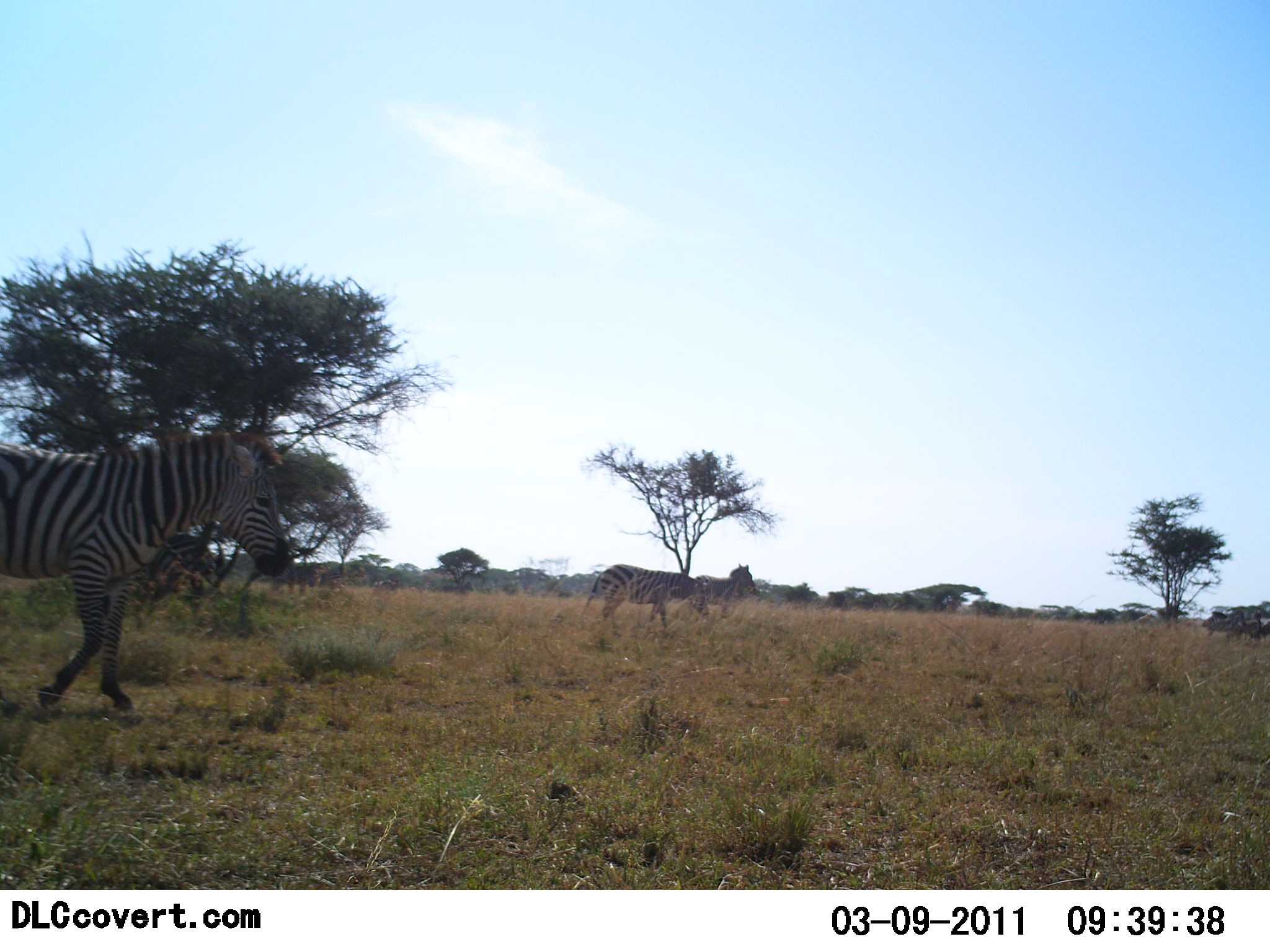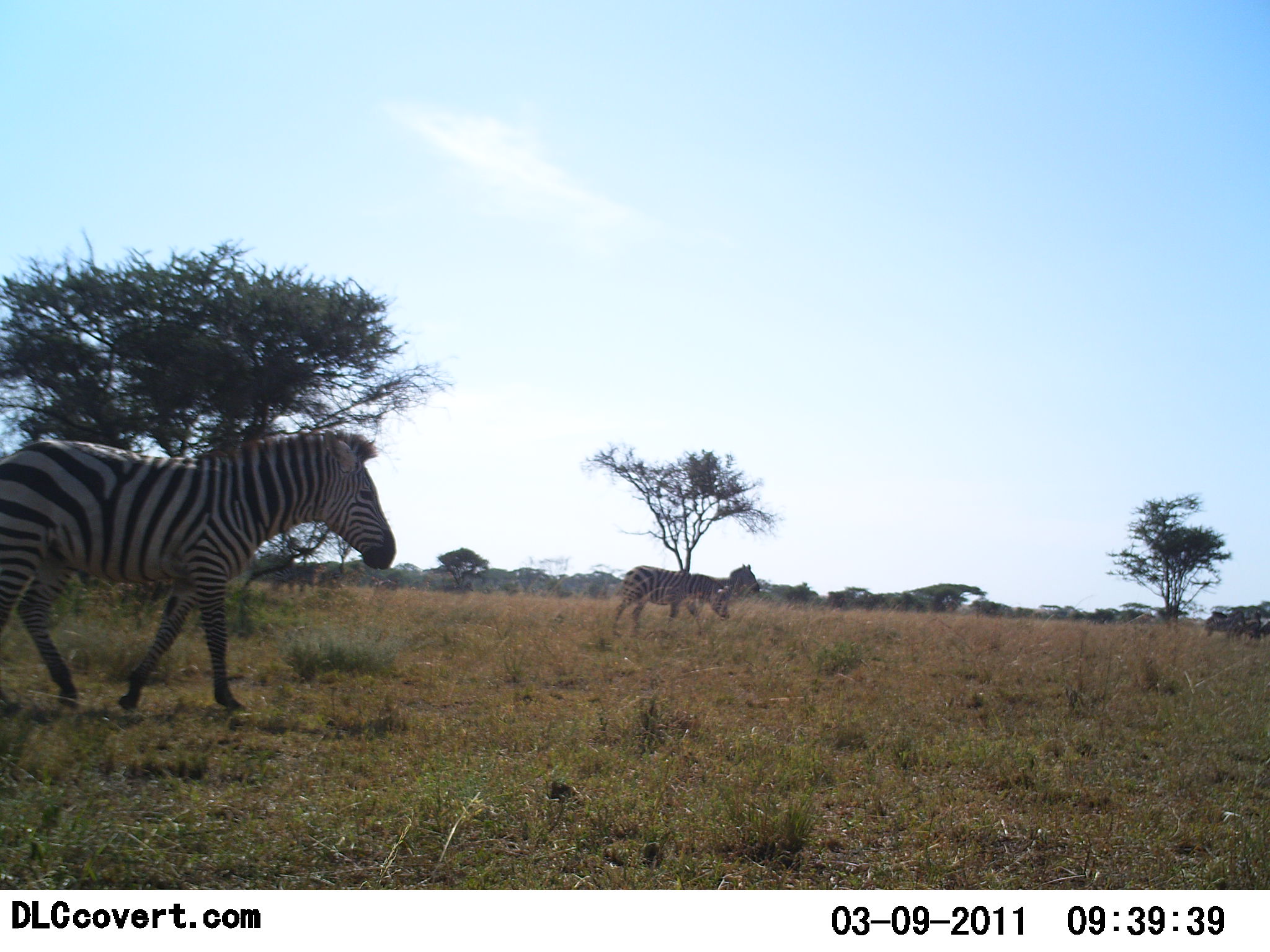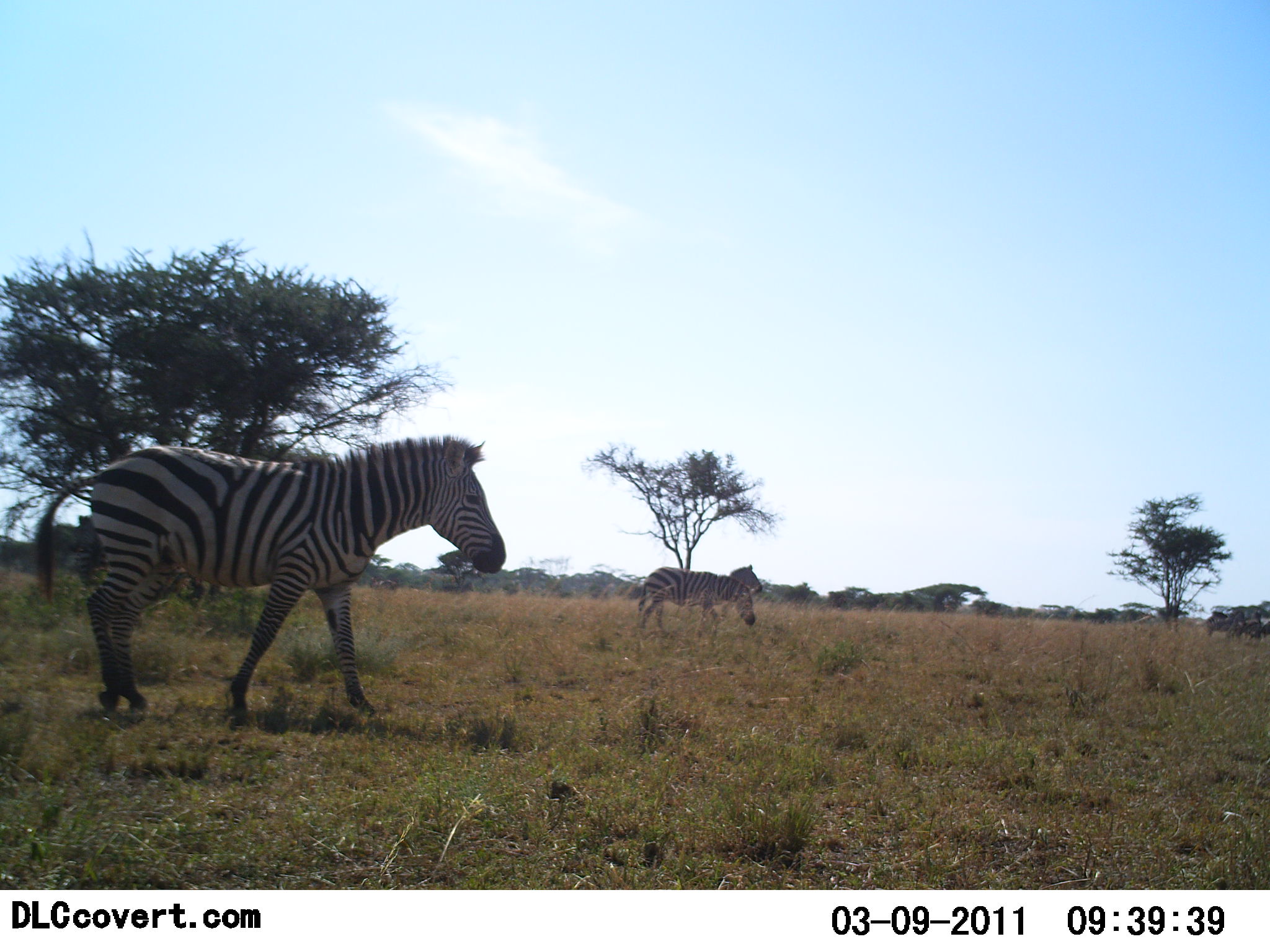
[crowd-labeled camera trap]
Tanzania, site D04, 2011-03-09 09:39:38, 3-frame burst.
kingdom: Animalia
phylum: Chordata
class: Mammalia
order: Perissodactyla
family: Equidae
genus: Equus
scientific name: Equus quagga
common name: plains zebra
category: zebra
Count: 3.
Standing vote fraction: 7%.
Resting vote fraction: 0%.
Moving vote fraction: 100%.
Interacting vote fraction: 0%.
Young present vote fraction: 0%.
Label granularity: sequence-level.